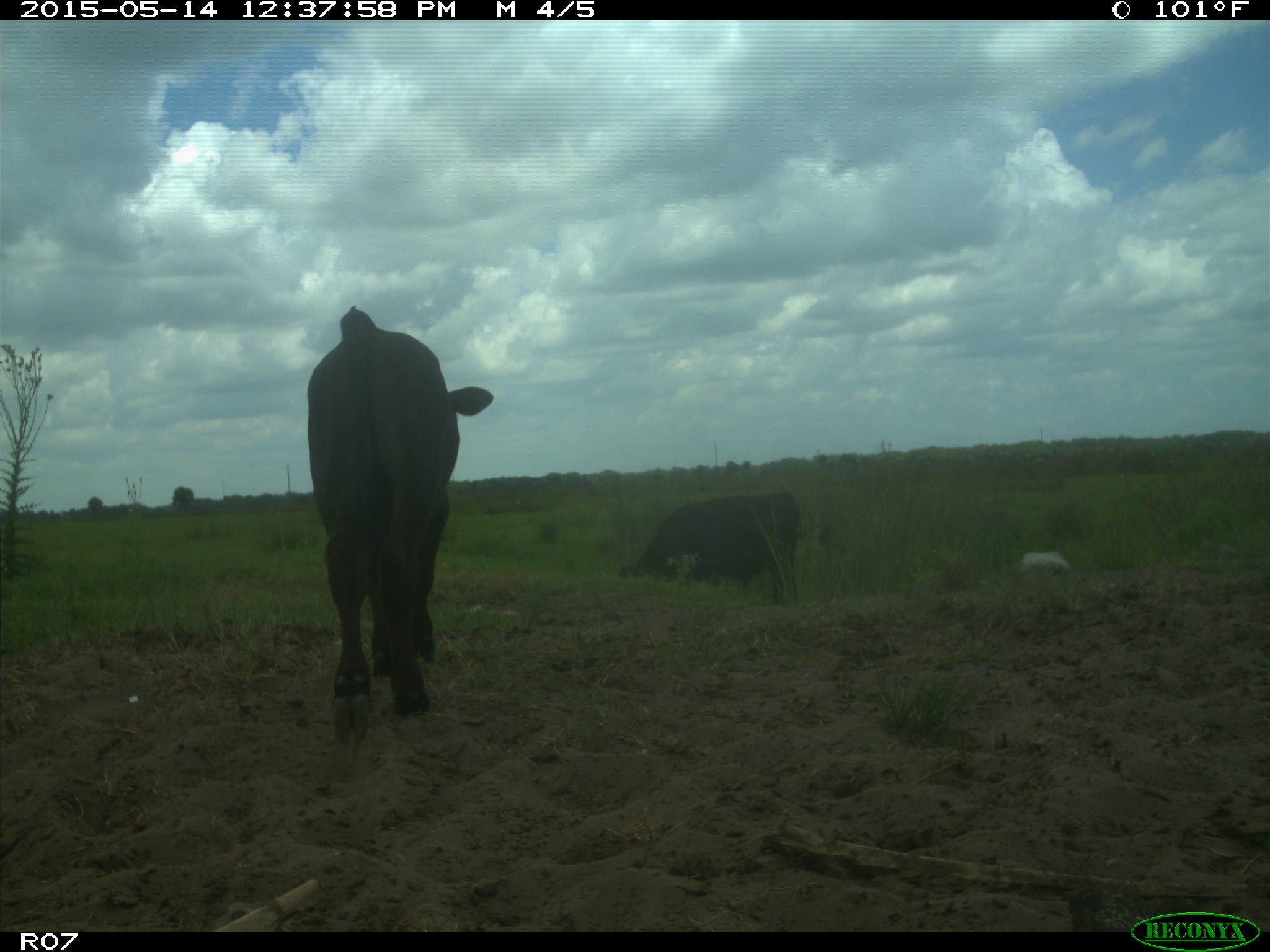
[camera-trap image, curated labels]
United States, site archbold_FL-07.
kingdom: Animalia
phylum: Chordata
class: Mammalia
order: Artiodactyla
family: Bovidae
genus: Bos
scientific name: Bos taurus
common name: domestic cow